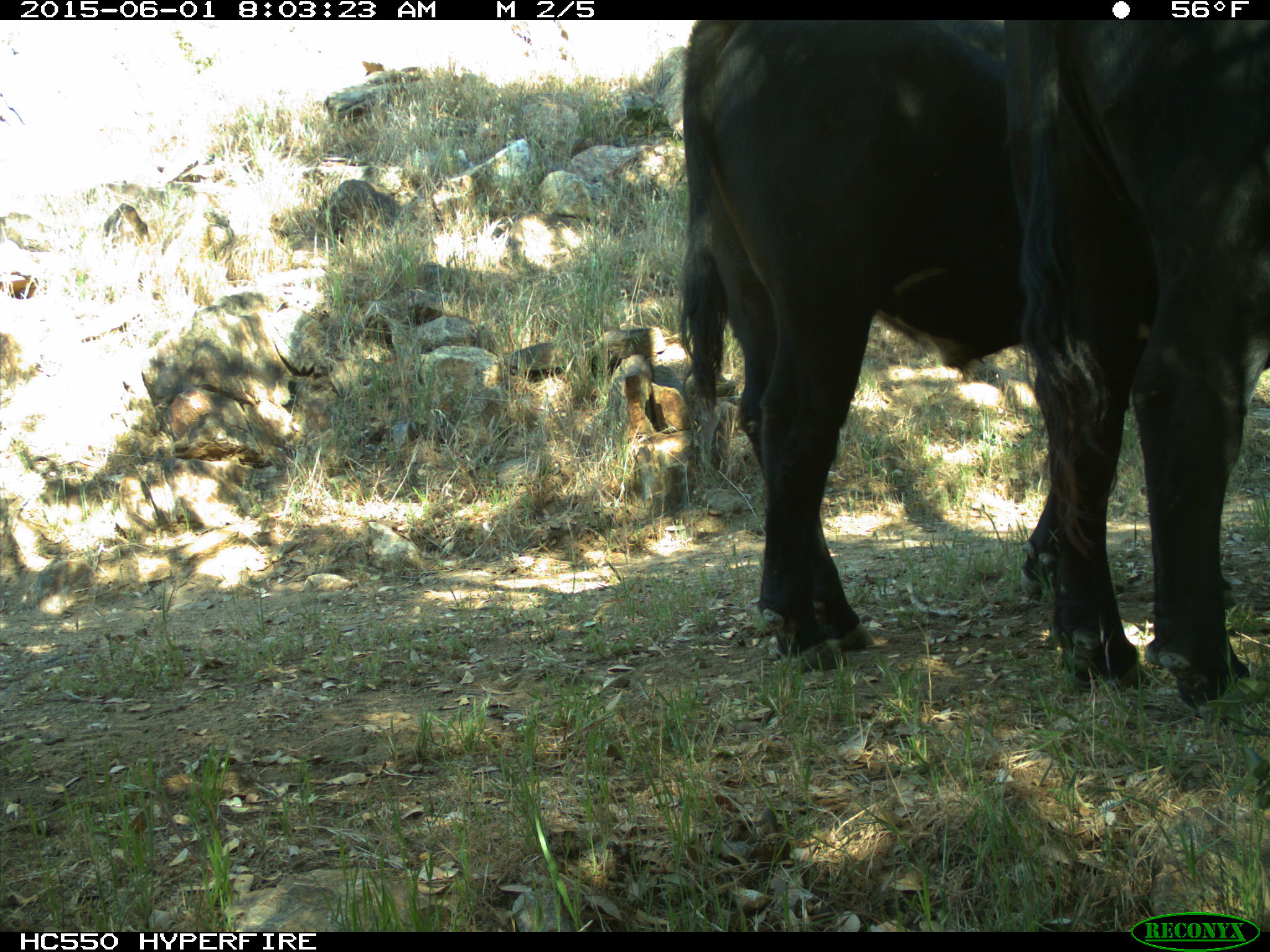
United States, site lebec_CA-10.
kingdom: Animalia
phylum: Chordata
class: Mammalia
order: Artiodactyla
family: Bovidae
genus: Bos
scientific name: Bos taurus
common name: domestic cow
Bos taurus (domestic cow).